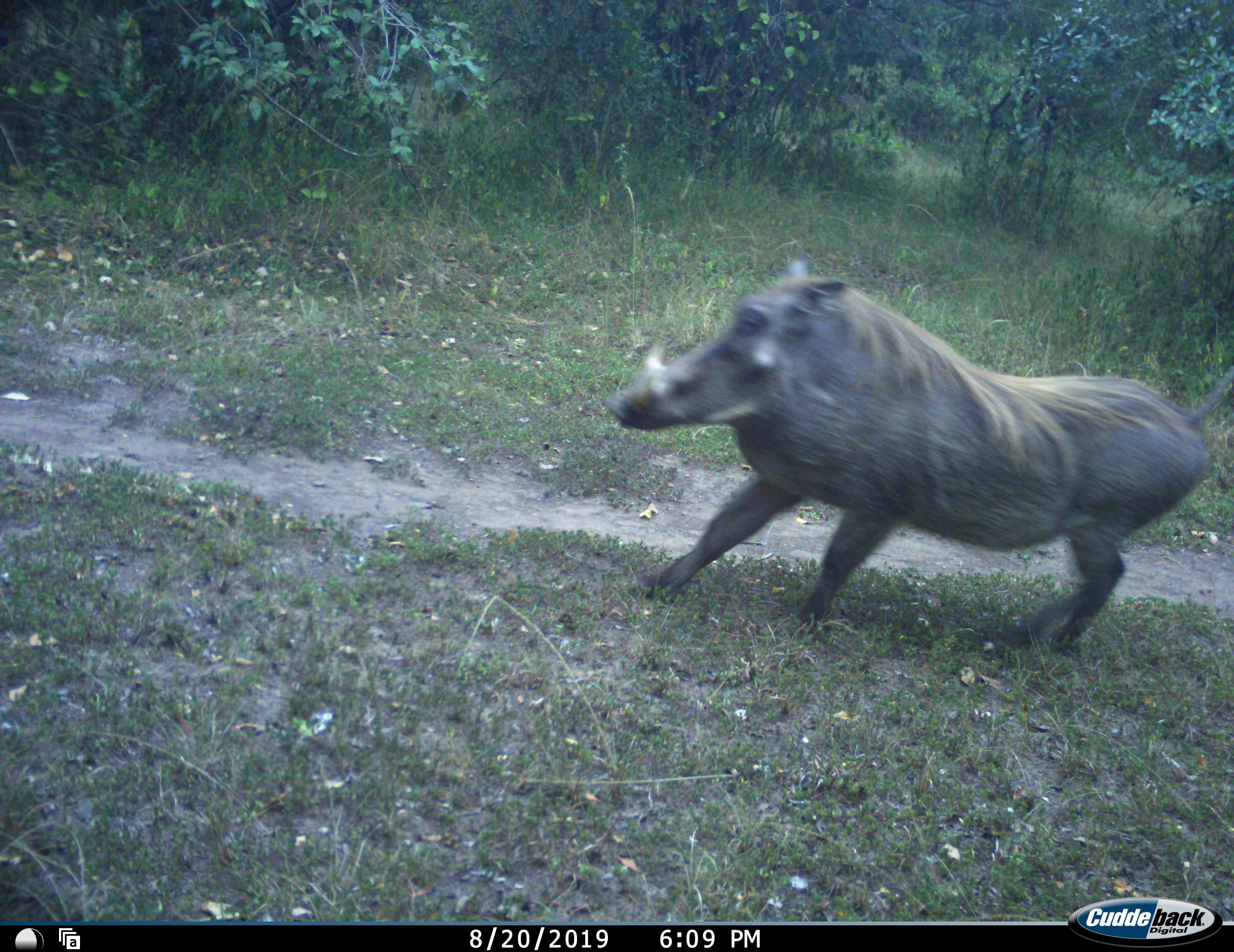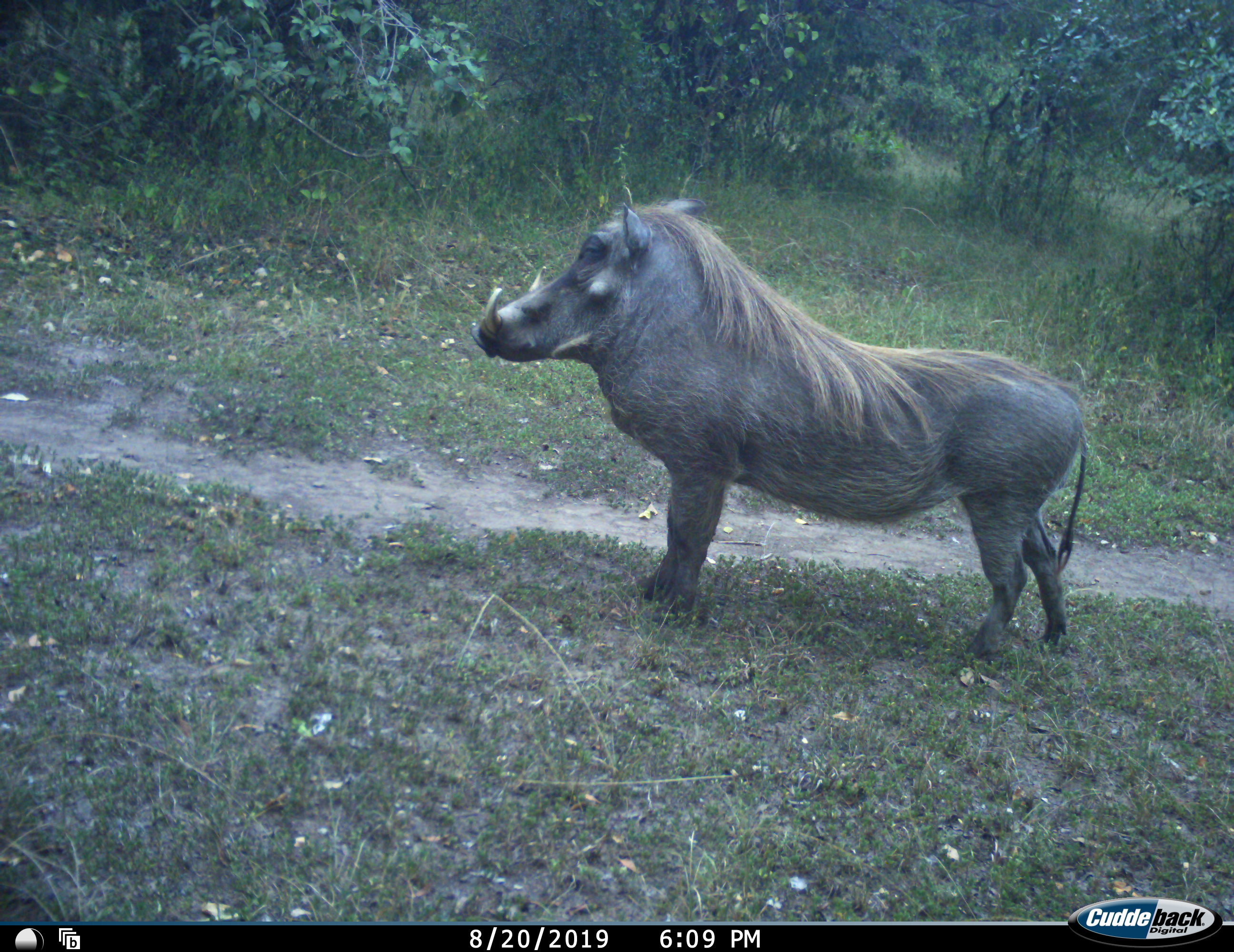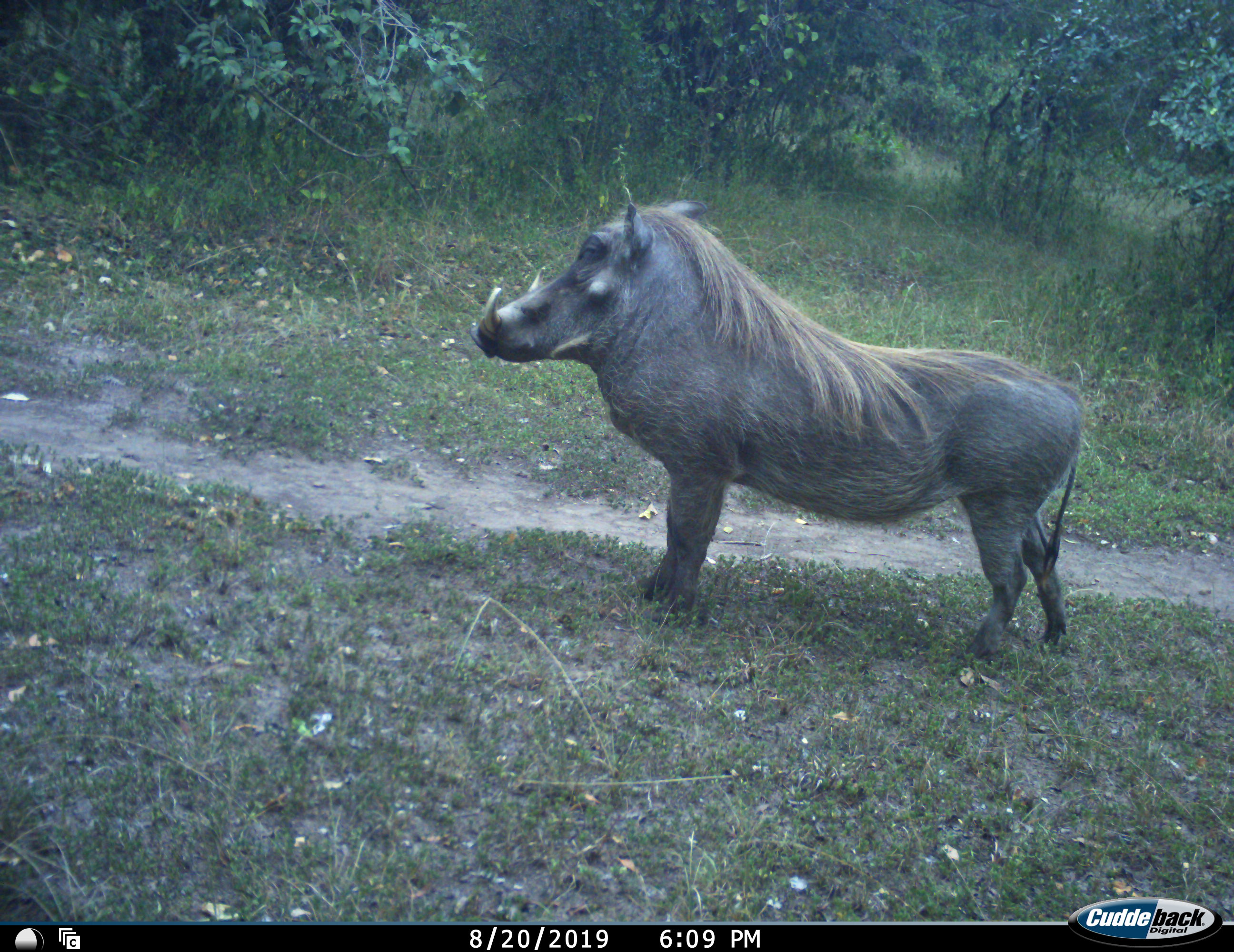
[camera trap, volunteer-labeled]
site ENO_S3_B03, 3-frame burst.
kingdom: Animalia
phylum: Chordata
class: Mammalia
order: Artiodactyla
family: Suidae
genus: Phacochoerus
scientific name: Phacochoerus africanus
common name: warthog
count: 1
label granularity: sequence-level